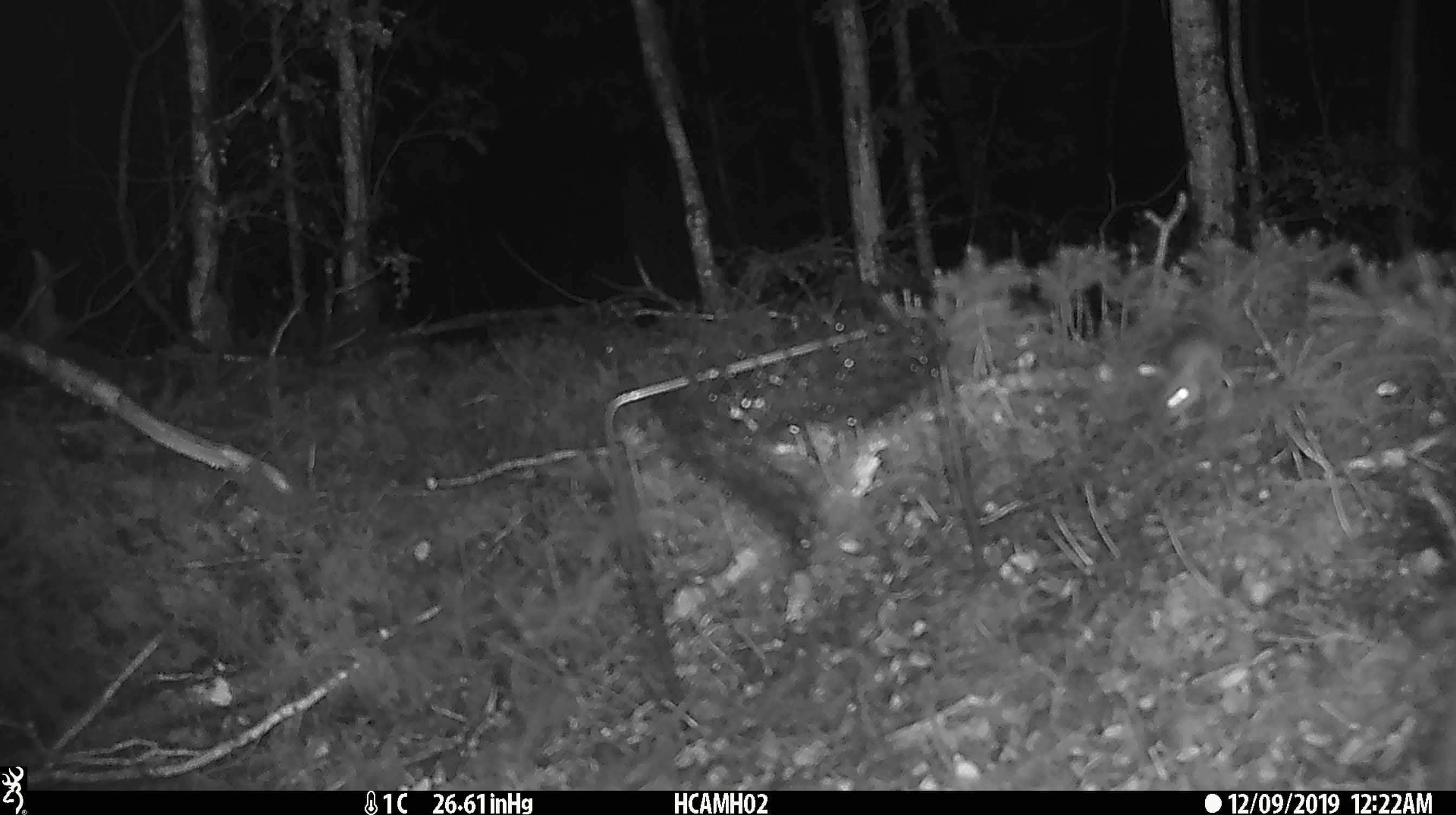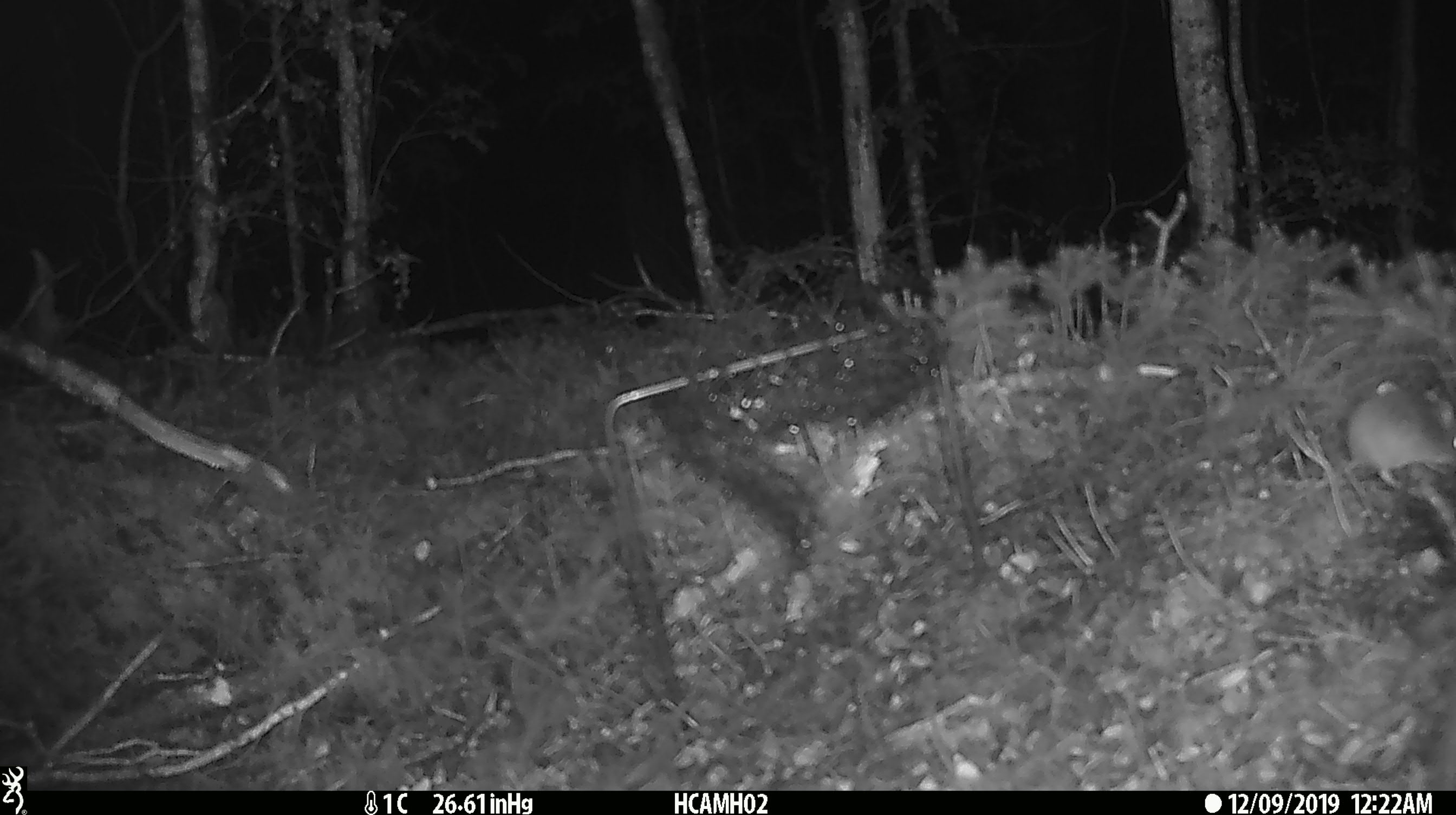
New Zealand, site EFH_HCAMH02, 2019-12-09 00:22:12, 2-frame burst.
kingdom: Animalia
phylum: Chordata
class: Mammalia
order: Rodentia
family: Muridae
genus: Mus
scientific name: Mus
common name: mouse